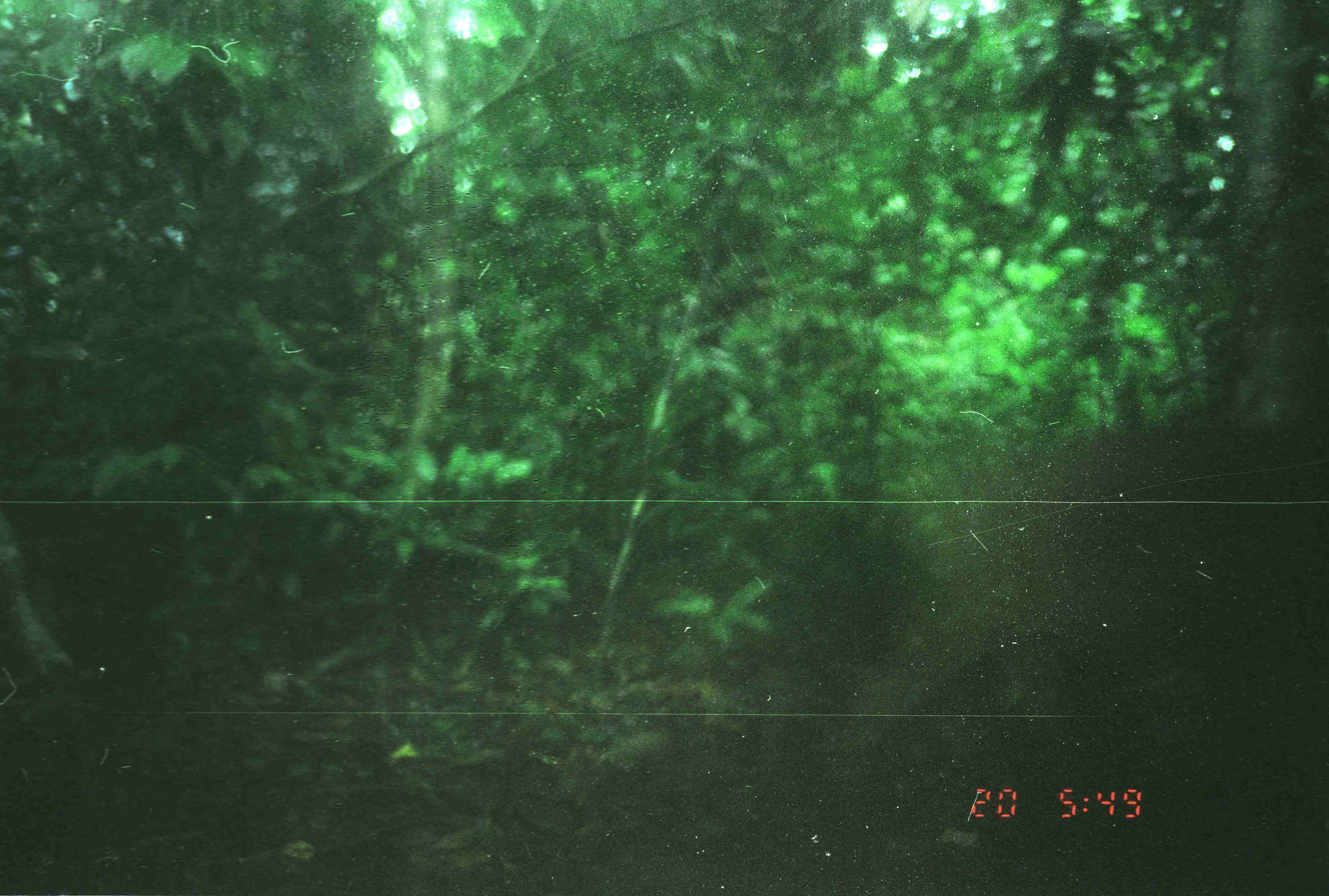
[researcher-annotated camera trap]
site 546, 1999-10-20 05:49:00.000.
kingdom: Animalia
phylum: Chordata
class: Mammalia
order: Artiodactyla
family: Suidae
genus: Sus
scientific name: Sus scrofa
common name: wild boar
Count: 1.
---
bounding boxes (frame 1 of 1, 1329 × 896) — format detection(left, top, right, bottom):
sus scrofa: detection(829, 432, 1324, 828)